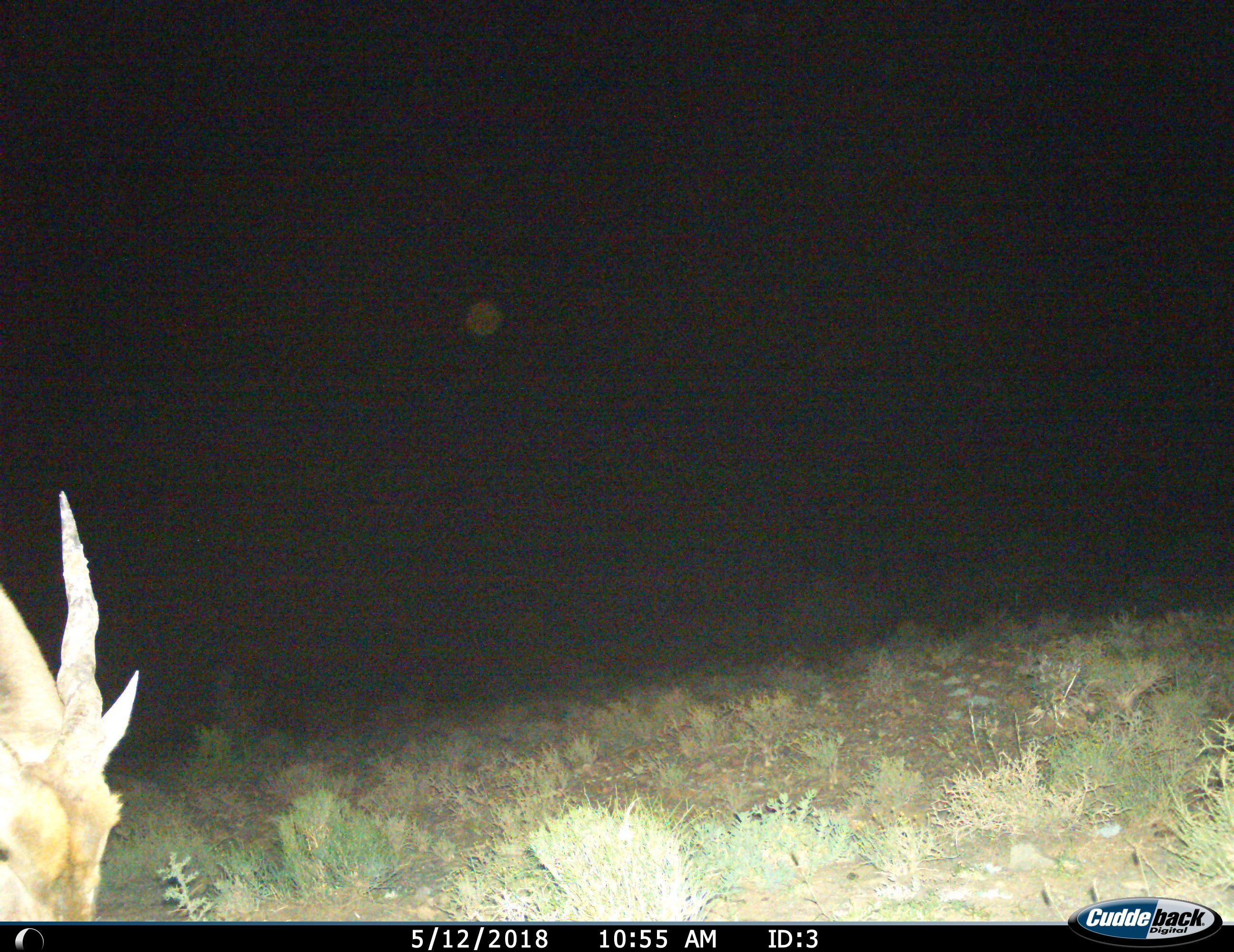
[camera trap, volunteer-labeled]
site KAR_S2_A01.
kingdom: Animalia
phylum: Chordata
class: Mammalia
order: Artiodactyla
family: Bovidae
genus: Tragelaphus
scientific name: Tragelaphus oryx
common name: eland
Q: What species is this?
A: Eland (Tragelaphus oryx).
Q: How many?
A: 1.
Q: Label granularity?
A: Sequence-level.